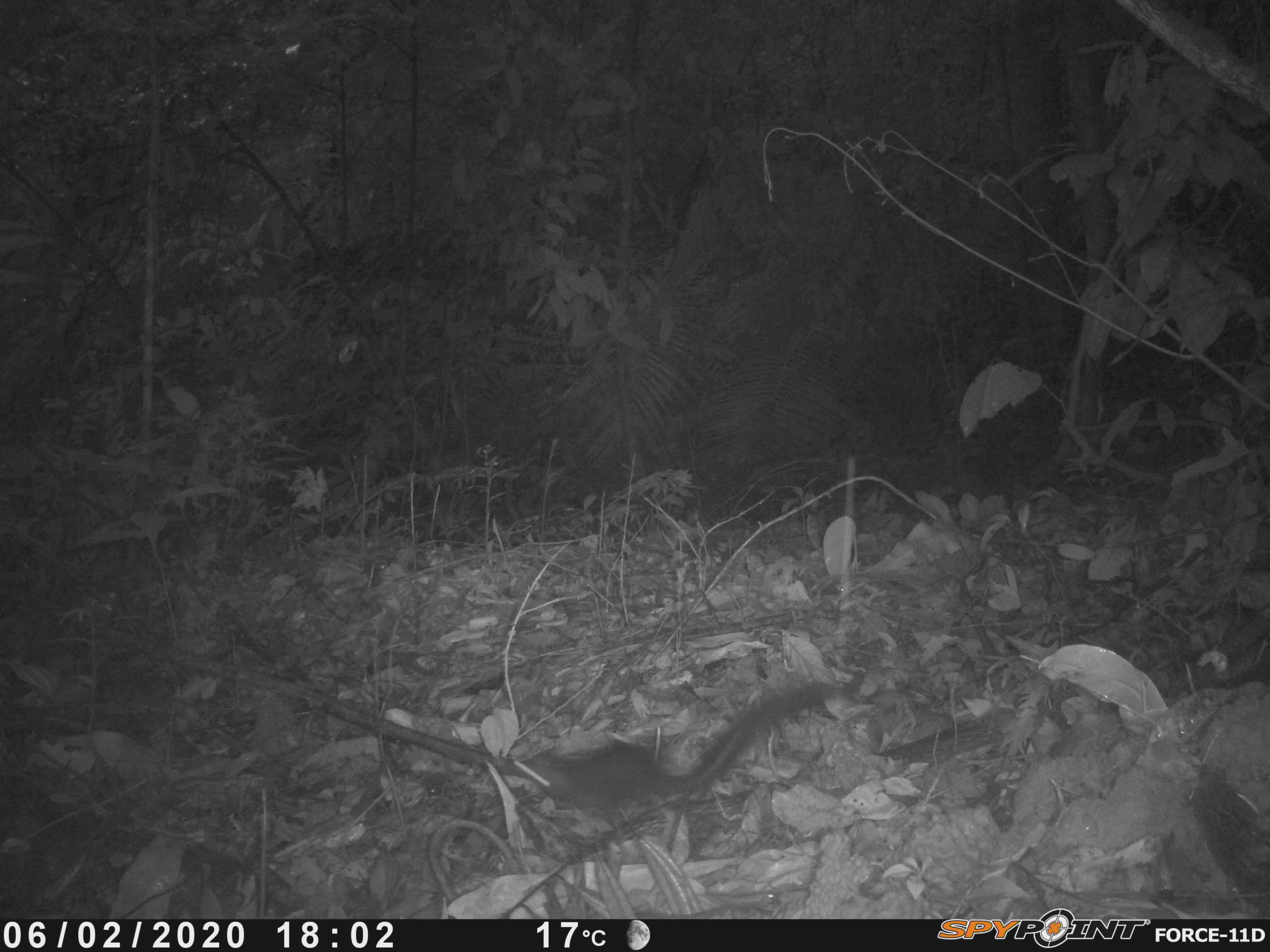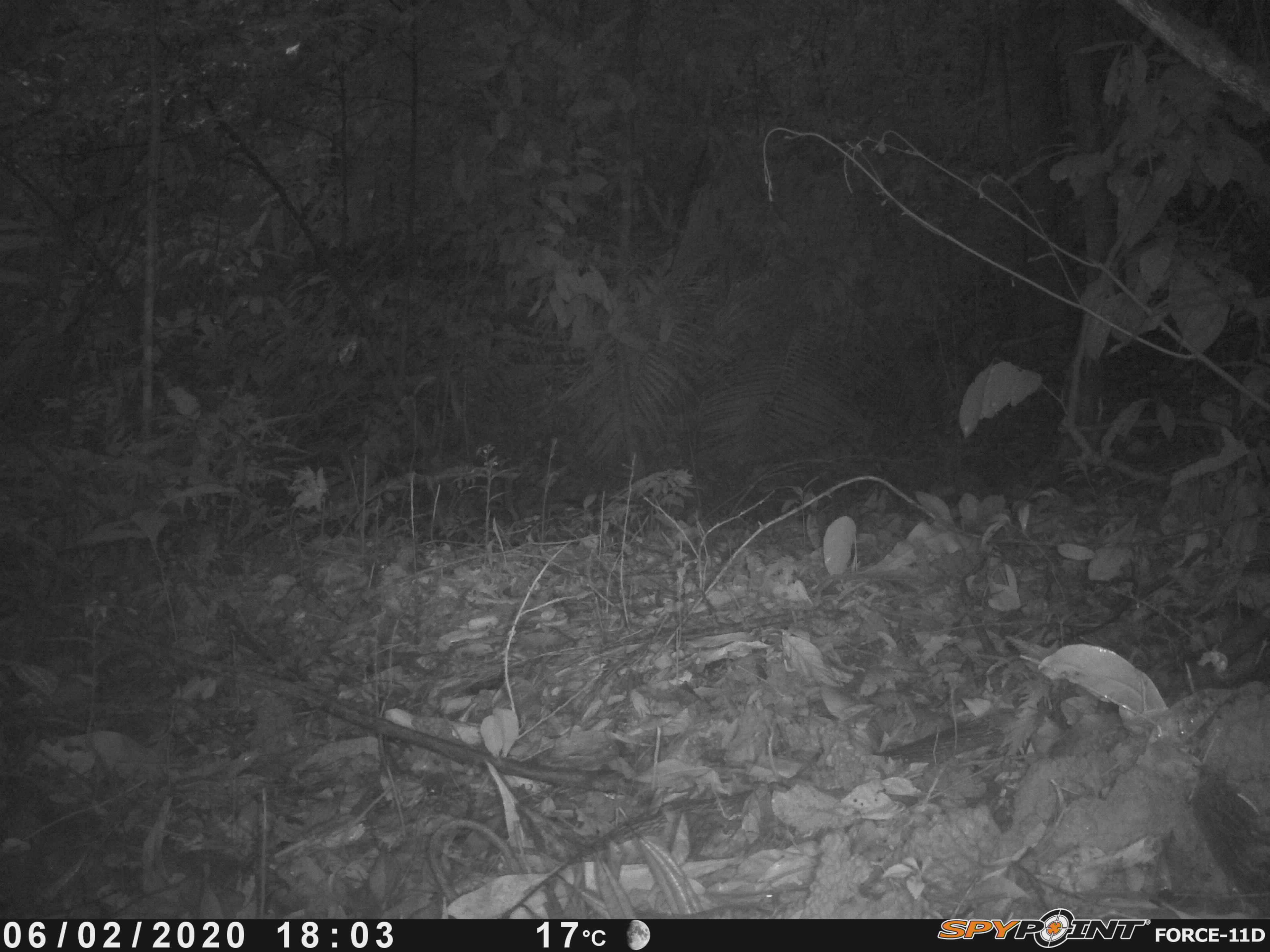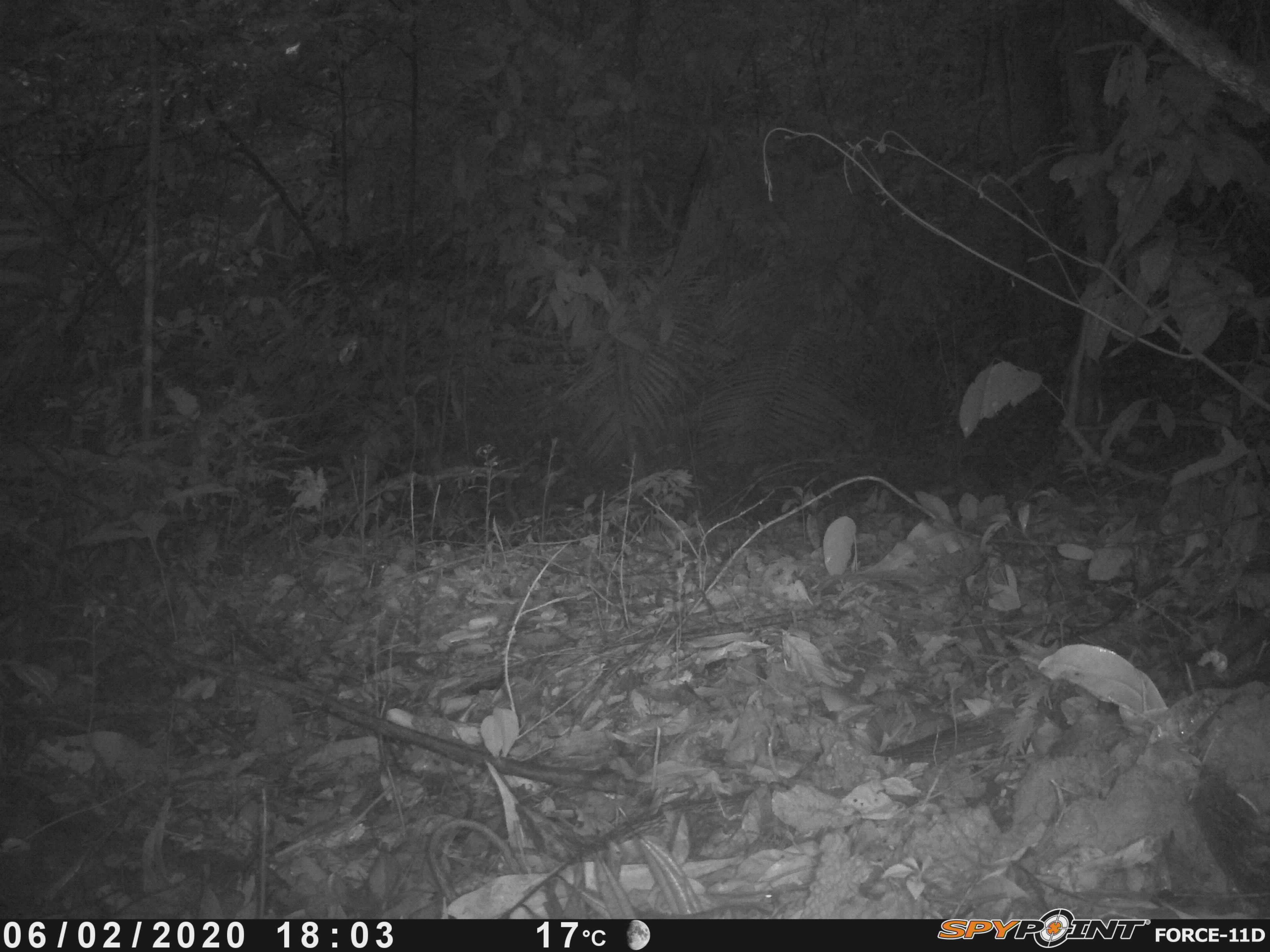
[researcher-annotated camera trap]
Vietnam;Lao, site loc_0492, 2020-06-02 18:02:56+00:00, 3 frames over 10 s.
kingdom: Animalia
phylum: Chordata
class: Mammalia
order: Scandentia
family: Tupaiidae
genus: Tupaia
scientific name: Tupaia belangeri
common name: northern treeshrew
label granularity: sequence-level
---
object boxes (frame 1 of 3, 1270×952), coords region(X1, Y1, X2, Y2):
northern treeshrew: region(526, 668, 862, 844)